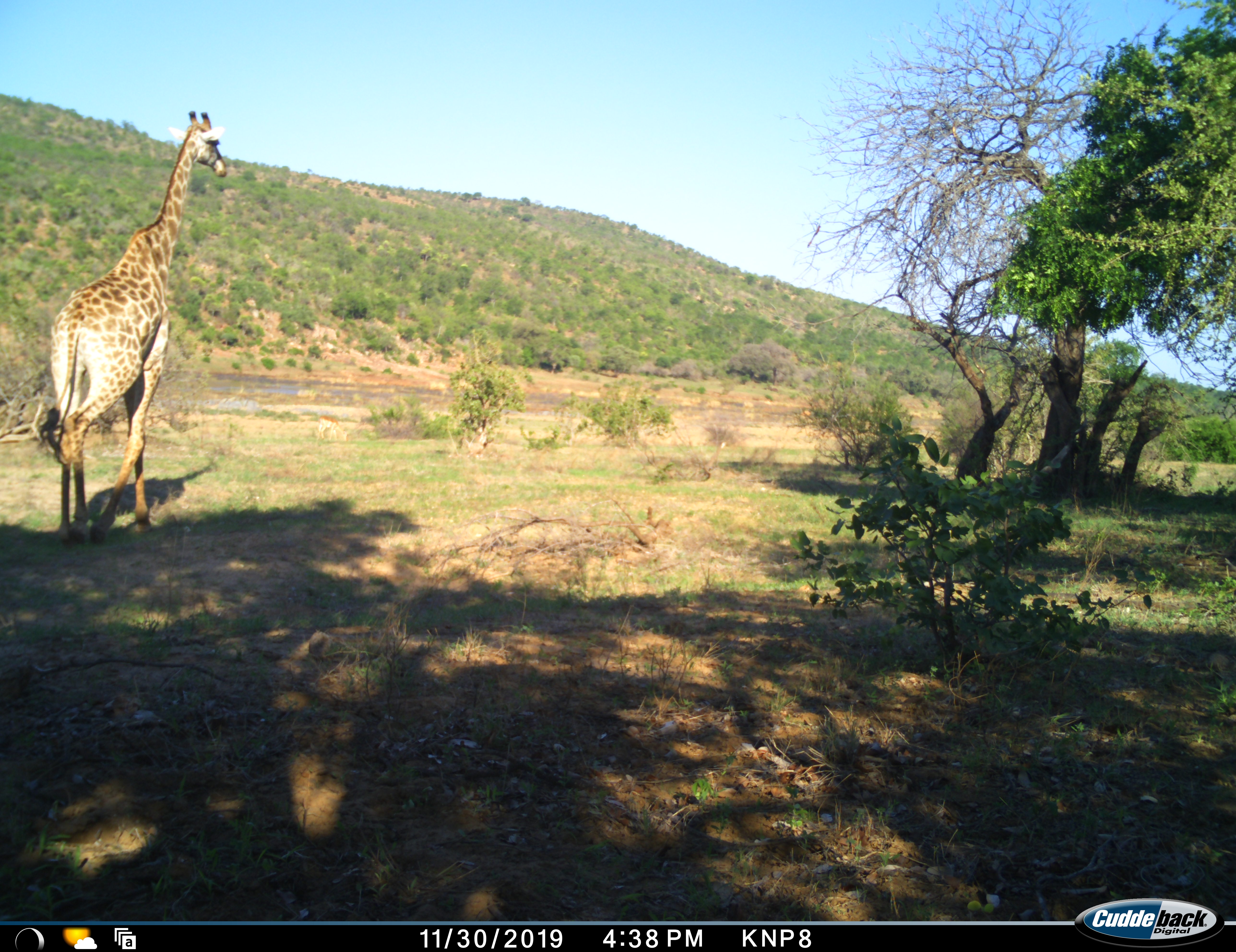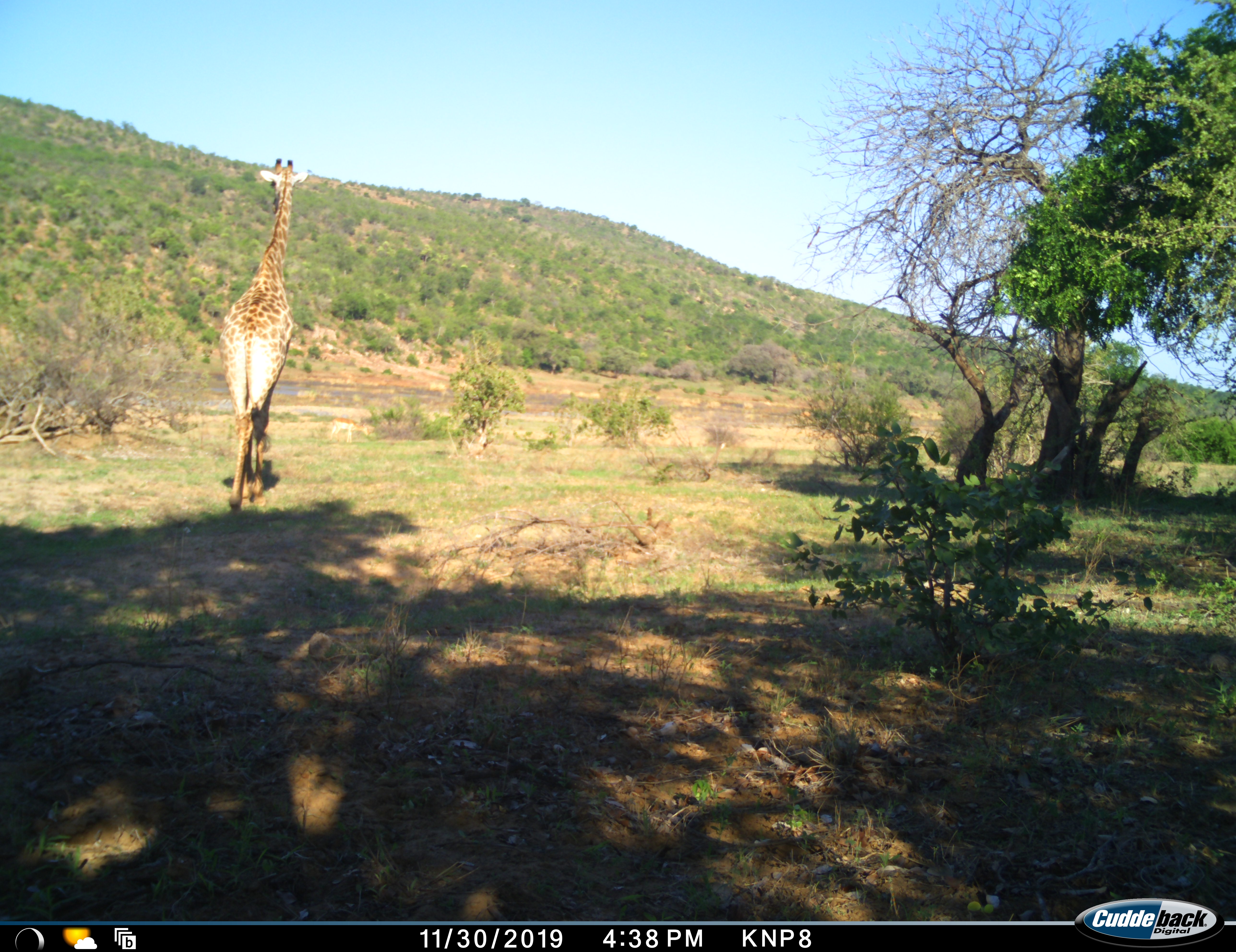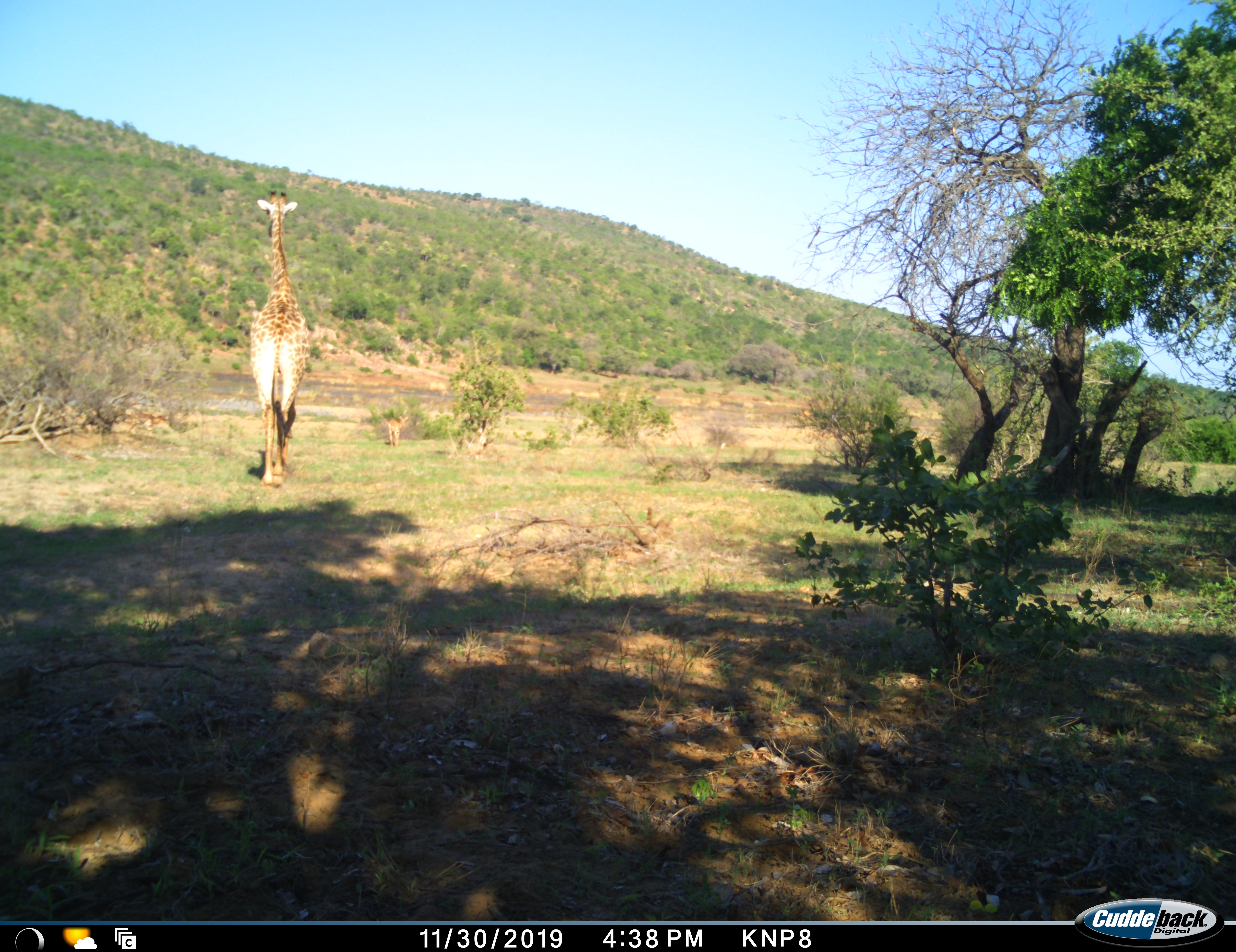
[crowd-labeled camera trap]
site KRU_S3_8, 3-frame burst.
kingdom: Animalia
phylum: Chordata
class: Mammalia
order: Artiodactyla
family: Giraffidae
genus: Giraffa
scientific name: Giraffa camelopardalis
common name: giraffe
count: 1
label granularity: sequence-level